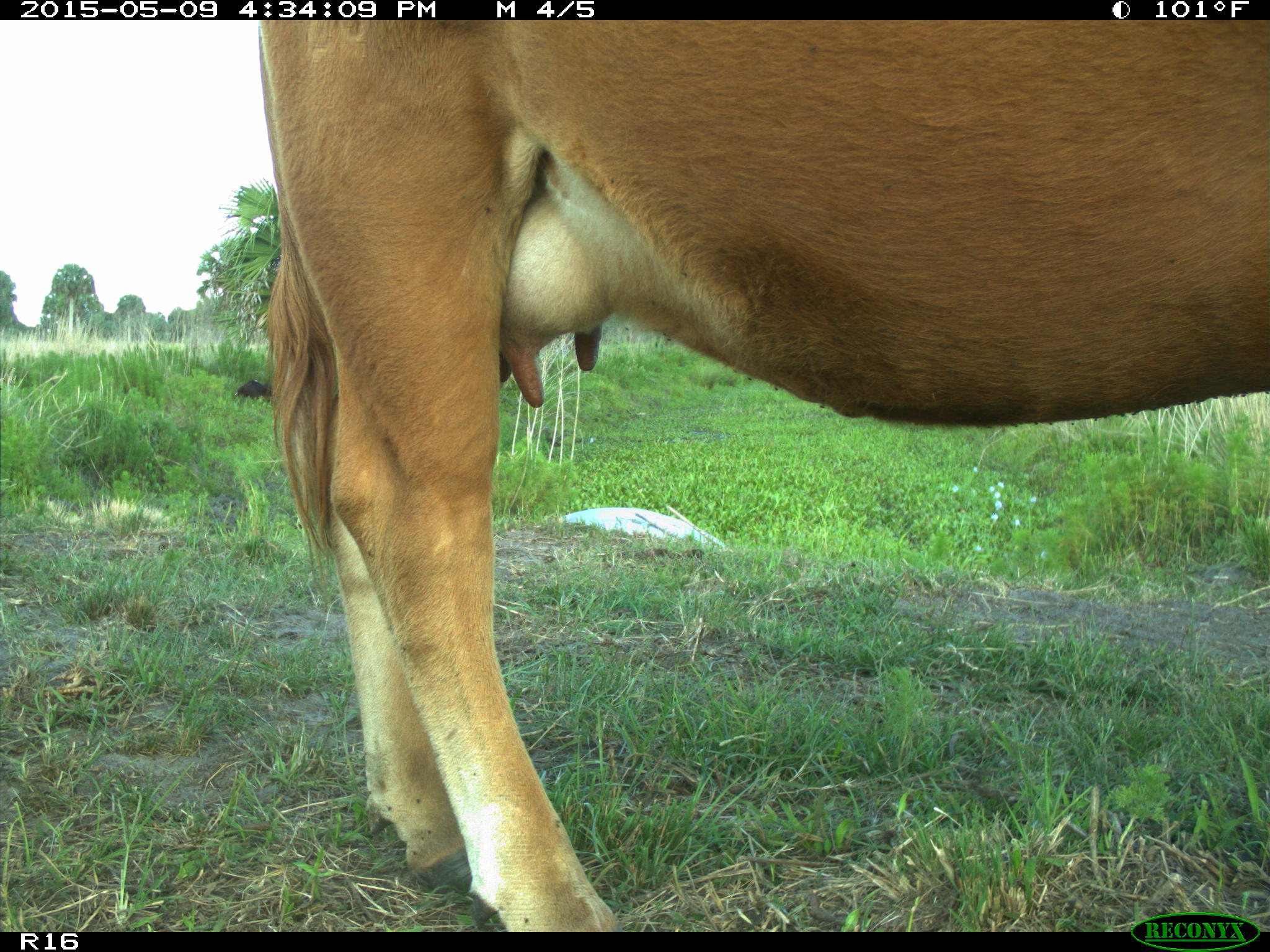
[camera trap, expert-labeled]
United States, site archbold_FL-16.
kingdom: Animalia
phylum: Chordata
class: Mammalia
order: Artiodactyla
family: Suidae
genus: Sus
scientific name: Sus scrofa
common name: wild boar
Sus scrofa (wild boar).